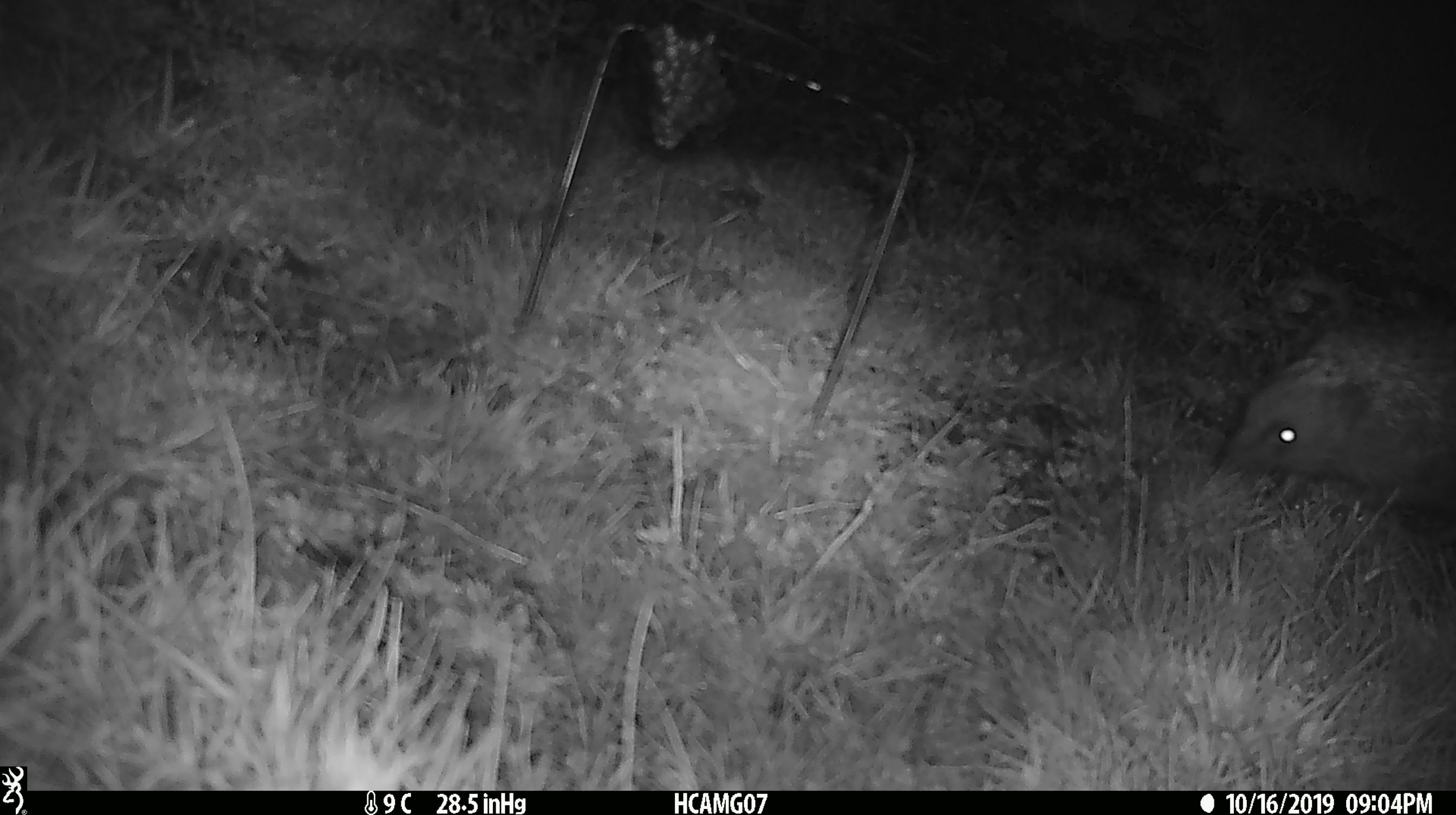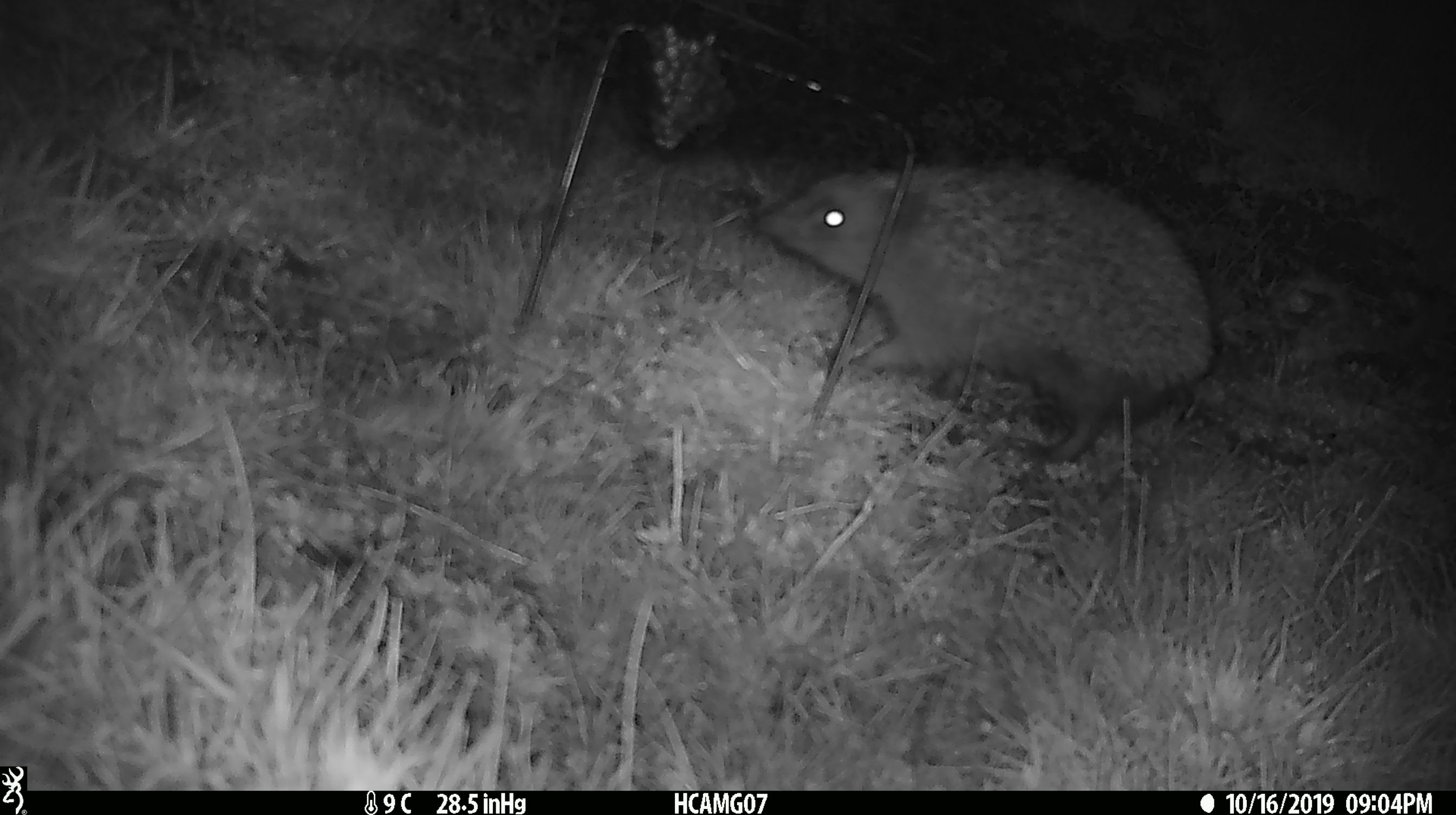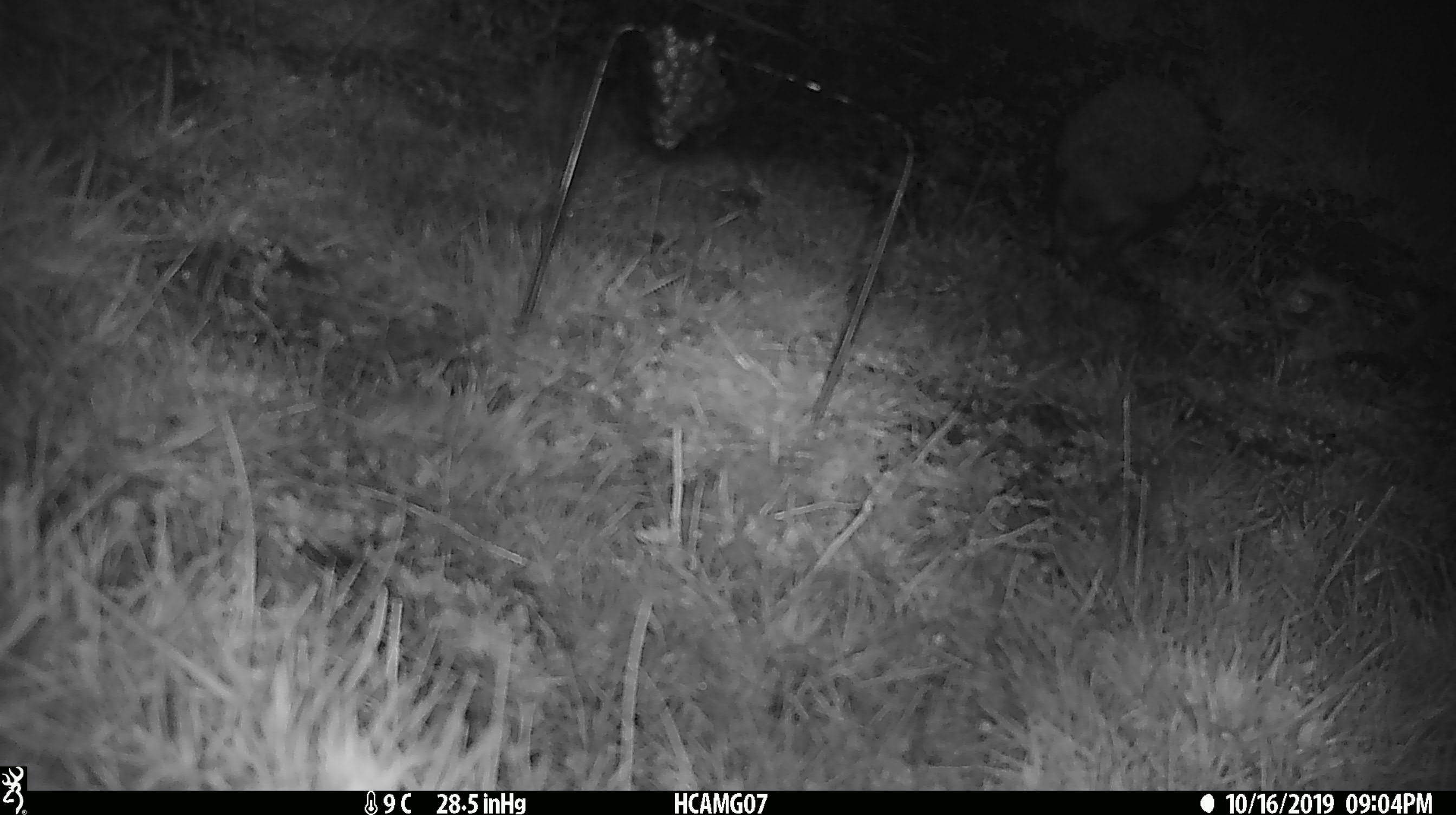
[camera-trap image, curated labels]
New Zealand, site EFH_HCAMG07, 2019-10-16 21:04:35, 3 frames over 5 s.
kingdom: Animalia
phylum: Chordata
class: Mammalia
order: Eulipotyphla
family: Erinaceidae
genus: Erinaceus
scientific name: Erinaceus europaeus europaeus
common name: european hedgehog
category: hedgehog